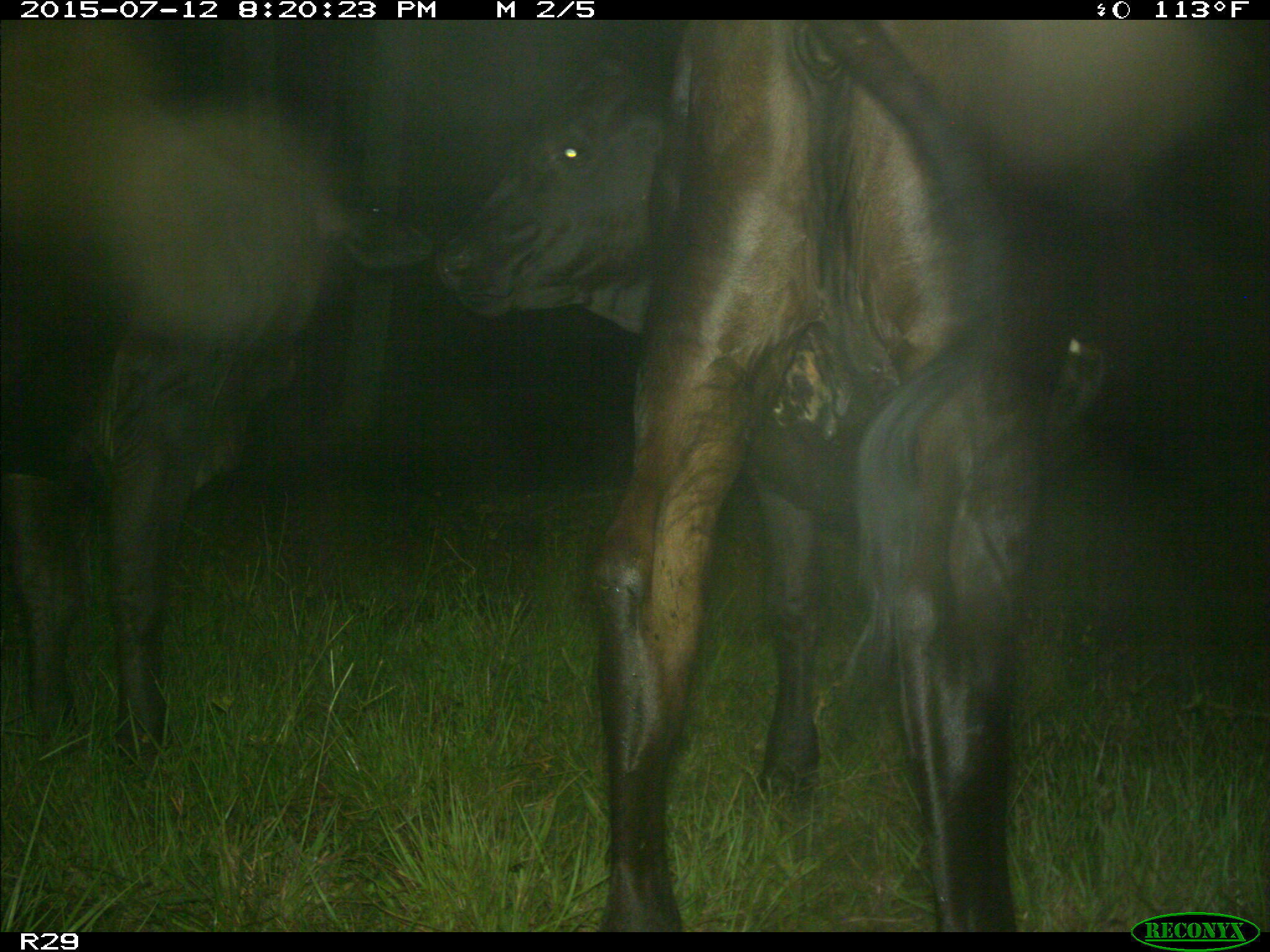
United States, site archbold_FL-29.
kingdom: Animalia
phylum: Chordata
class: Mammalia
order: Artiodactyla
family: Bovidae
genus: Bos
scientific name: Bos taurus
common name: domestic cow